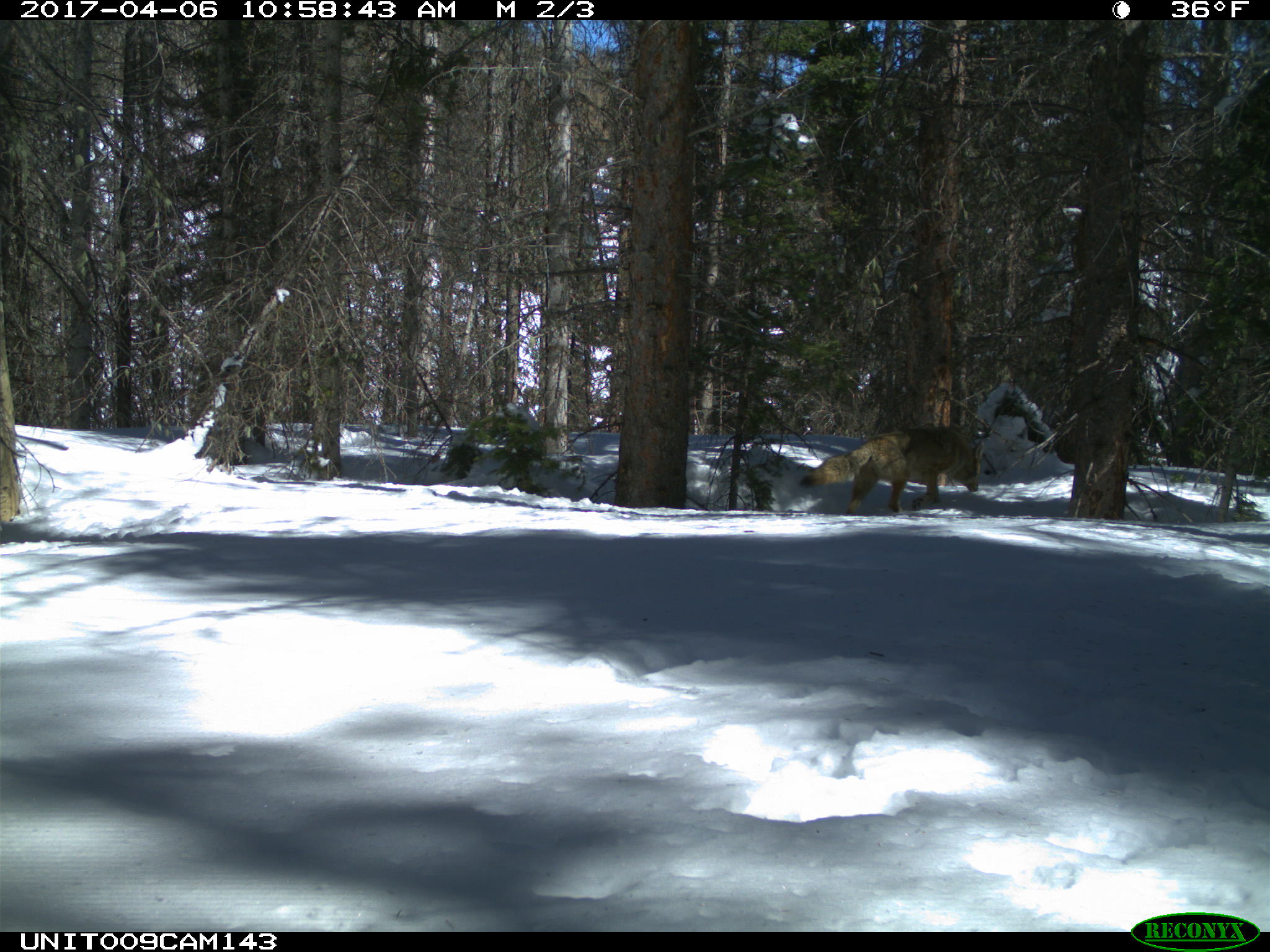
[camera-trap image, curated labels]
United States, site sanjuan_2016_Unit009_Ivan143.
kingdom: Animalia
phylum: Chordata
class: Mammalia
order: Carnivora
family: Canidae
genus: Canis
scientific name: Canis latrans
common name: coyote